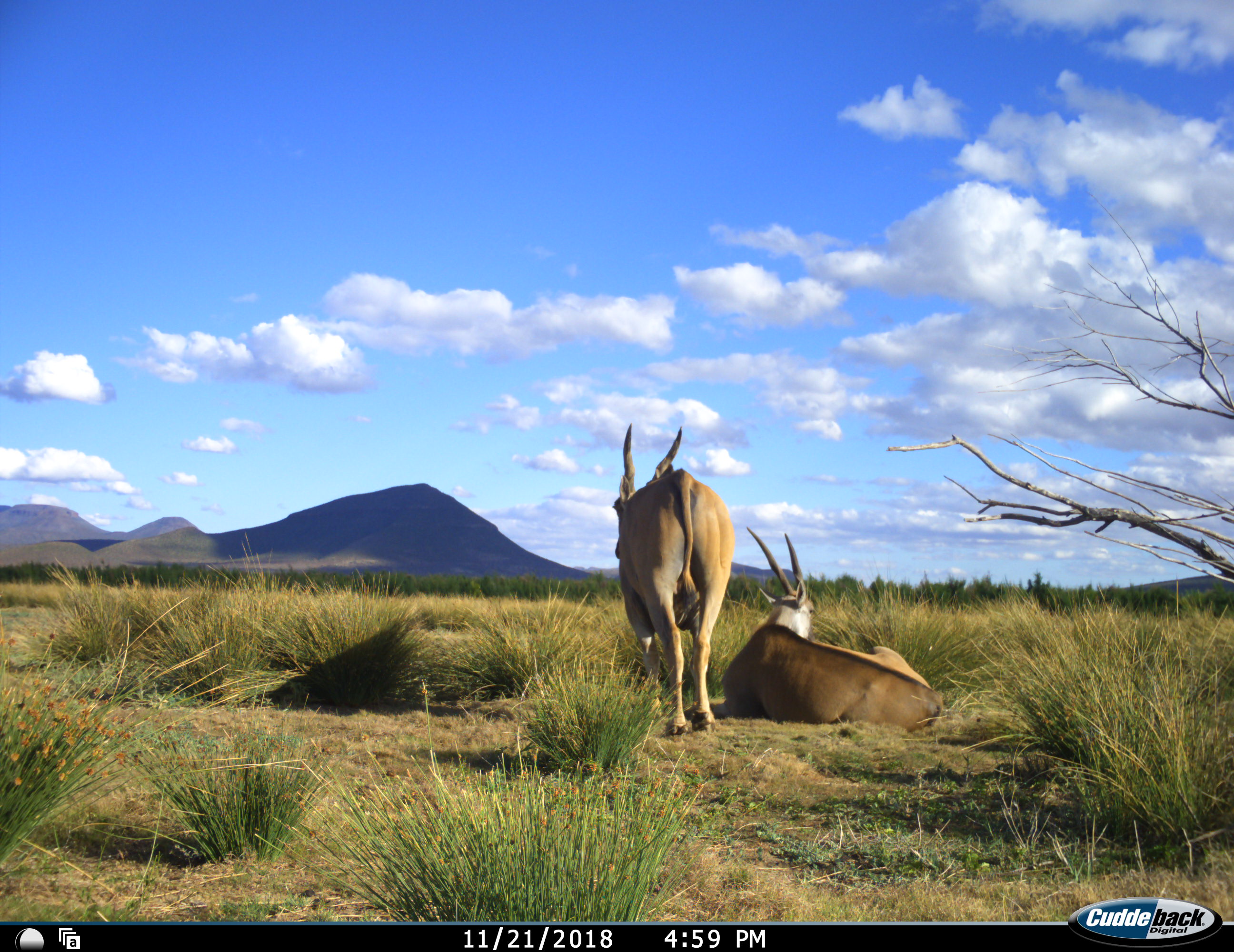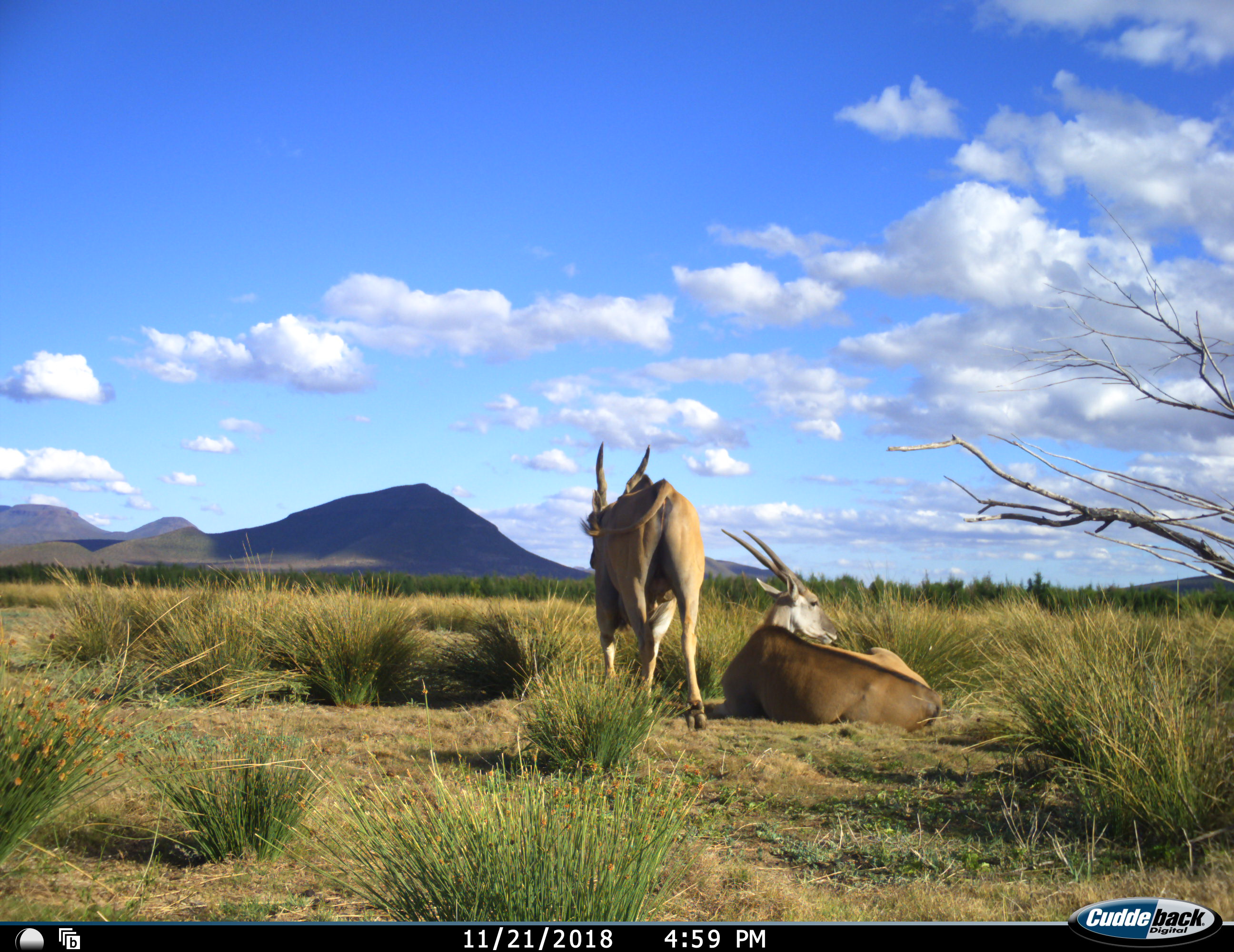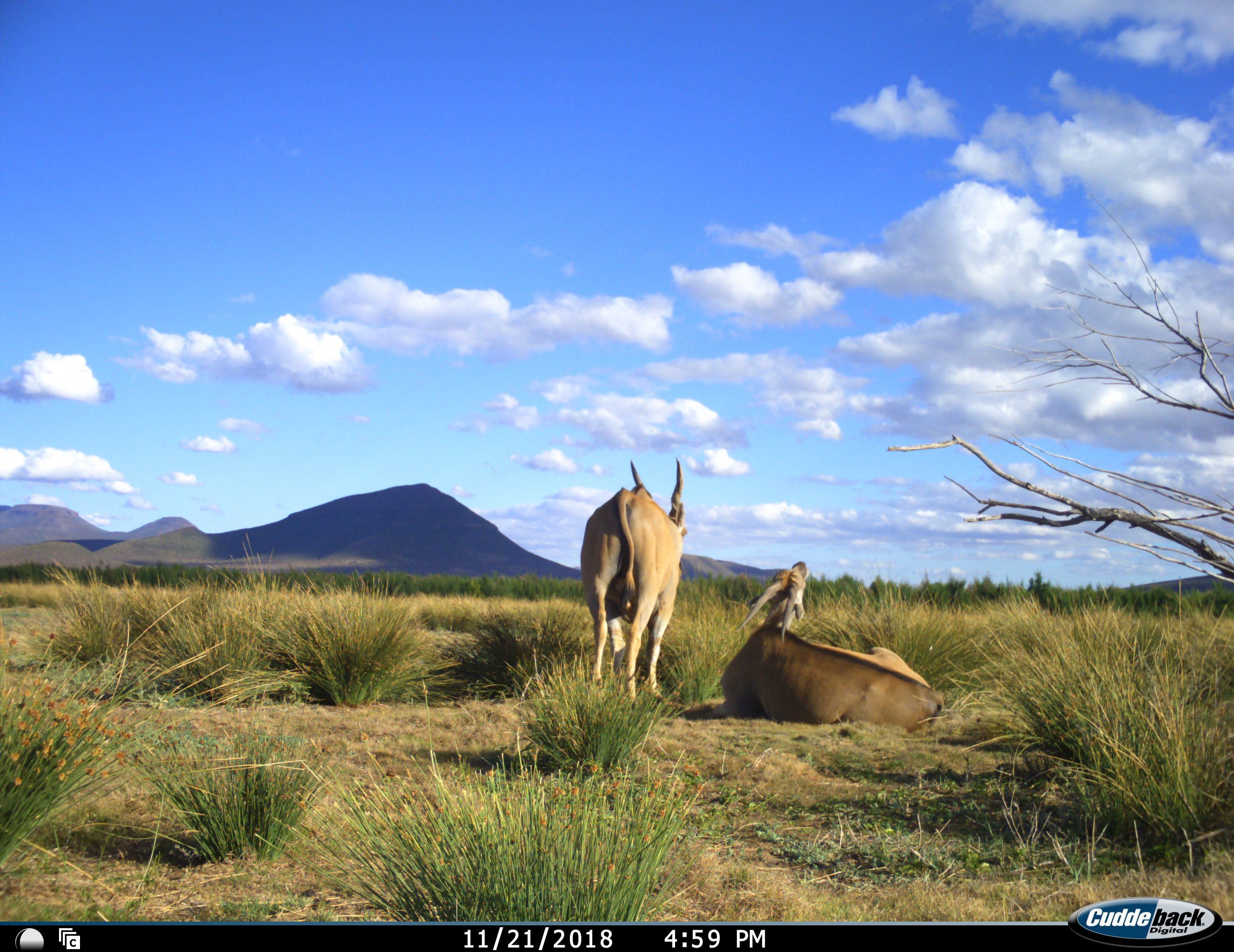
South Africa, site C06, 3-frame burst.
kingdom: Animalia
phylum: Chordata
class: Mammalia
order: Artiodactyla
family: Bovidae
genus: Tragelaphus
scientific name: Tragelaphus oryx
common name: eland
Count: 2.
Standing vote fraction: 38%.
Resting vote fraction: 100%.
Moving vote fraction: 62%.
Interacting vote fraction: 12%.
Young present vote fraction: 0%.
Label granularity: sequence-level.